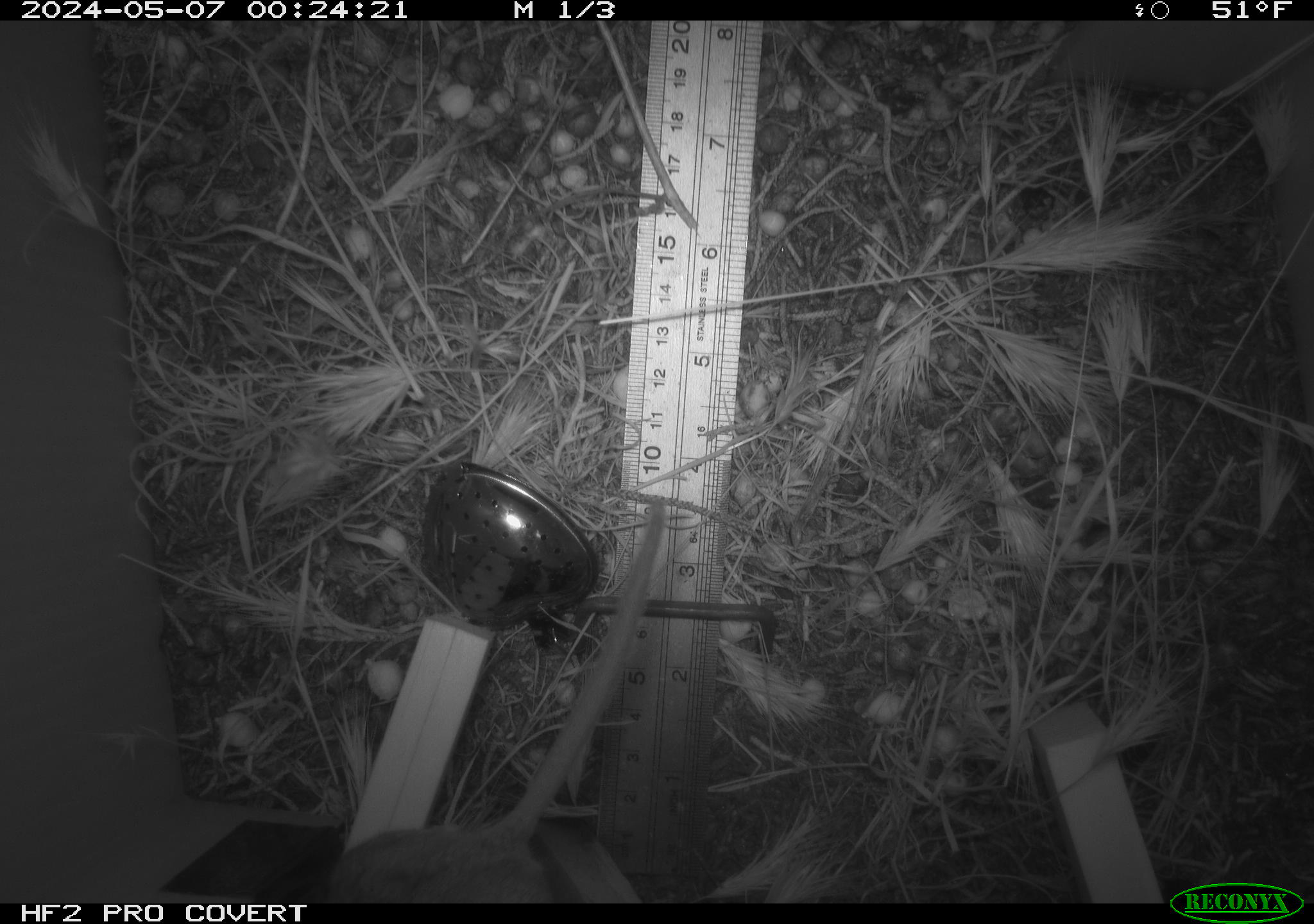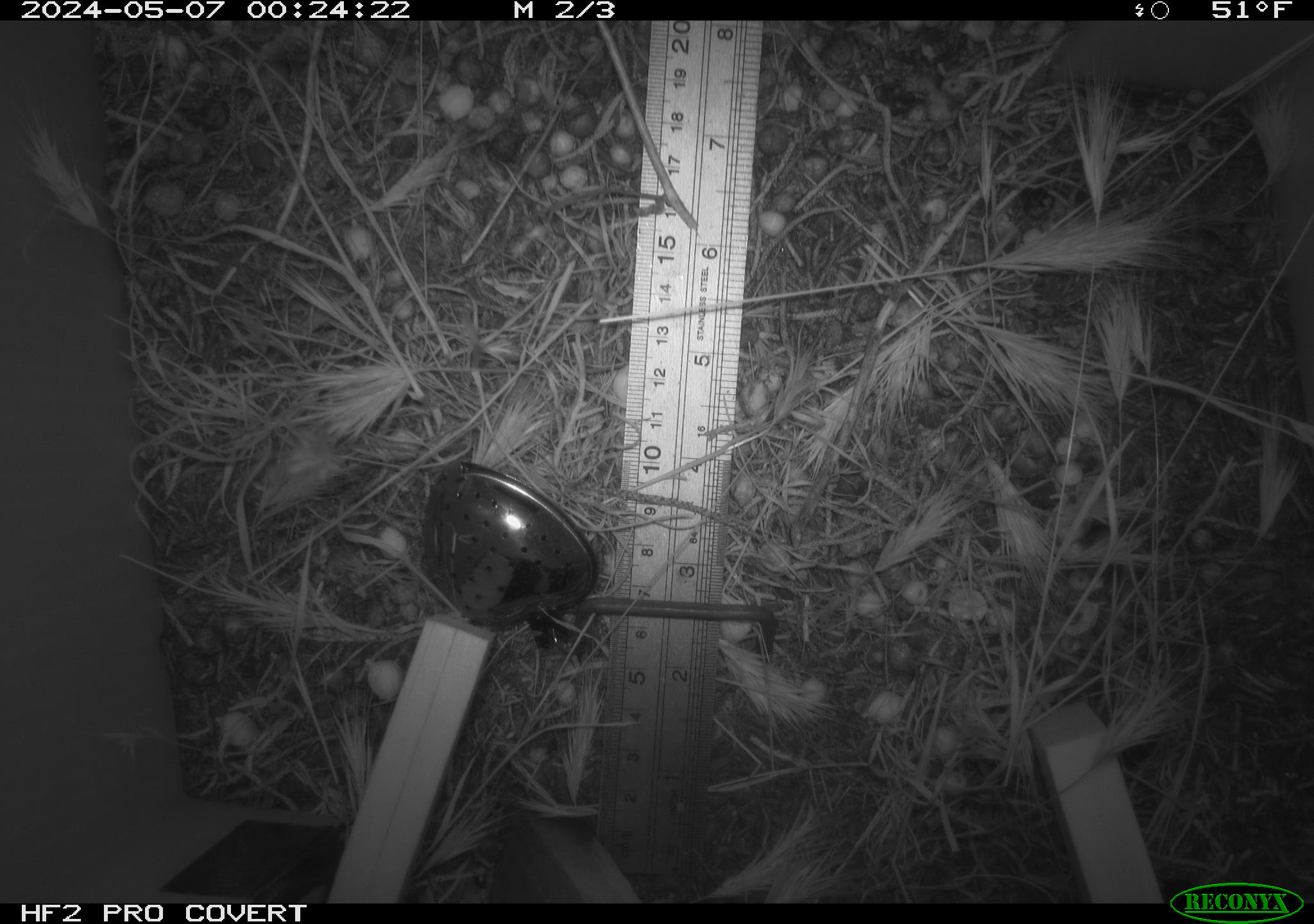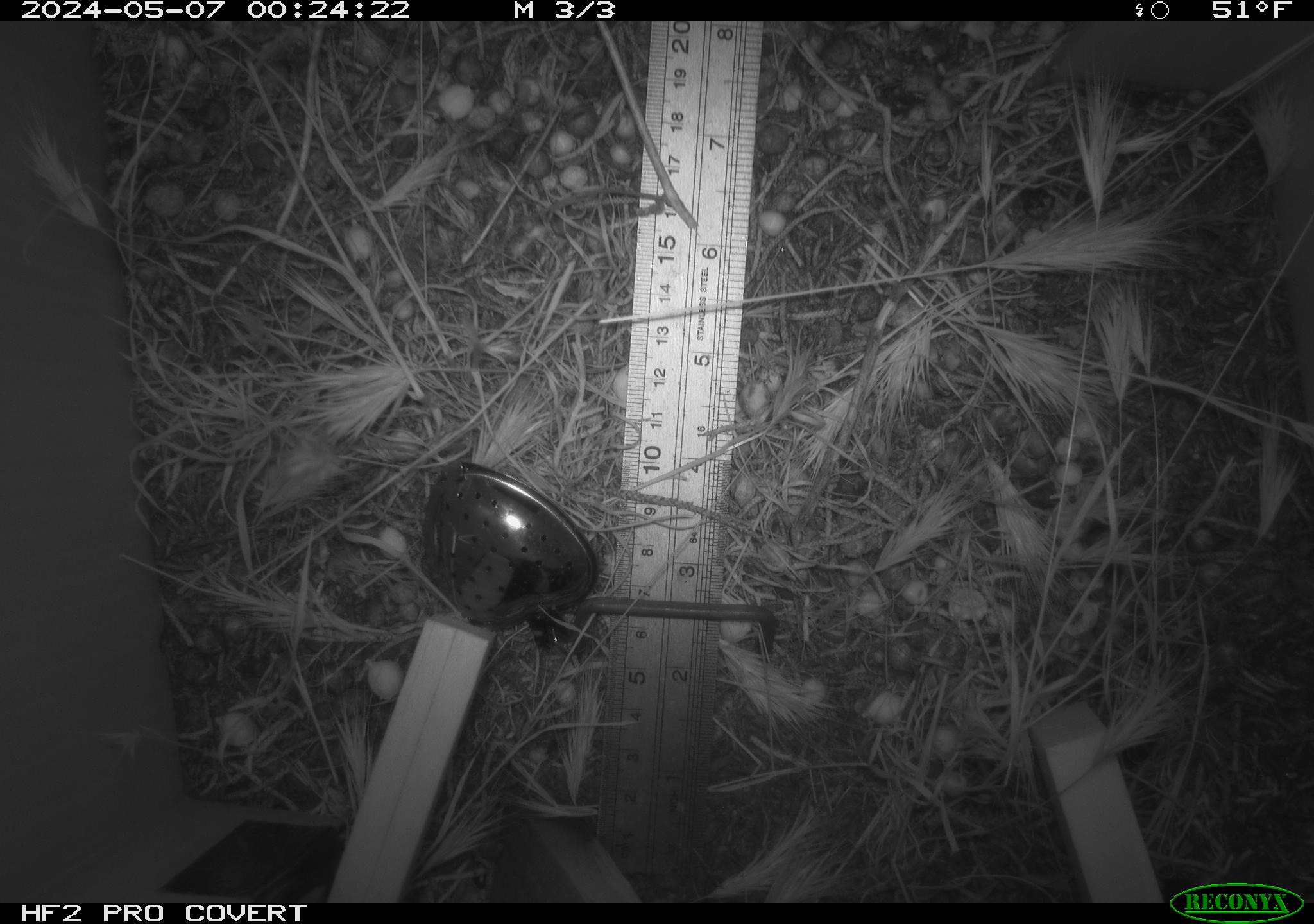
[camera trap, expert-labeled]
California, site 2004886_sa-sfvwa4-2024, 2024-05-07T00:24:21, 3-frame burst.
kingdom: Animalia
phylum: Chordata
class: Mammalia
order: Rodentia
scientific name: Rodentia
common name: mouse species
Mouse species (Rodentia).